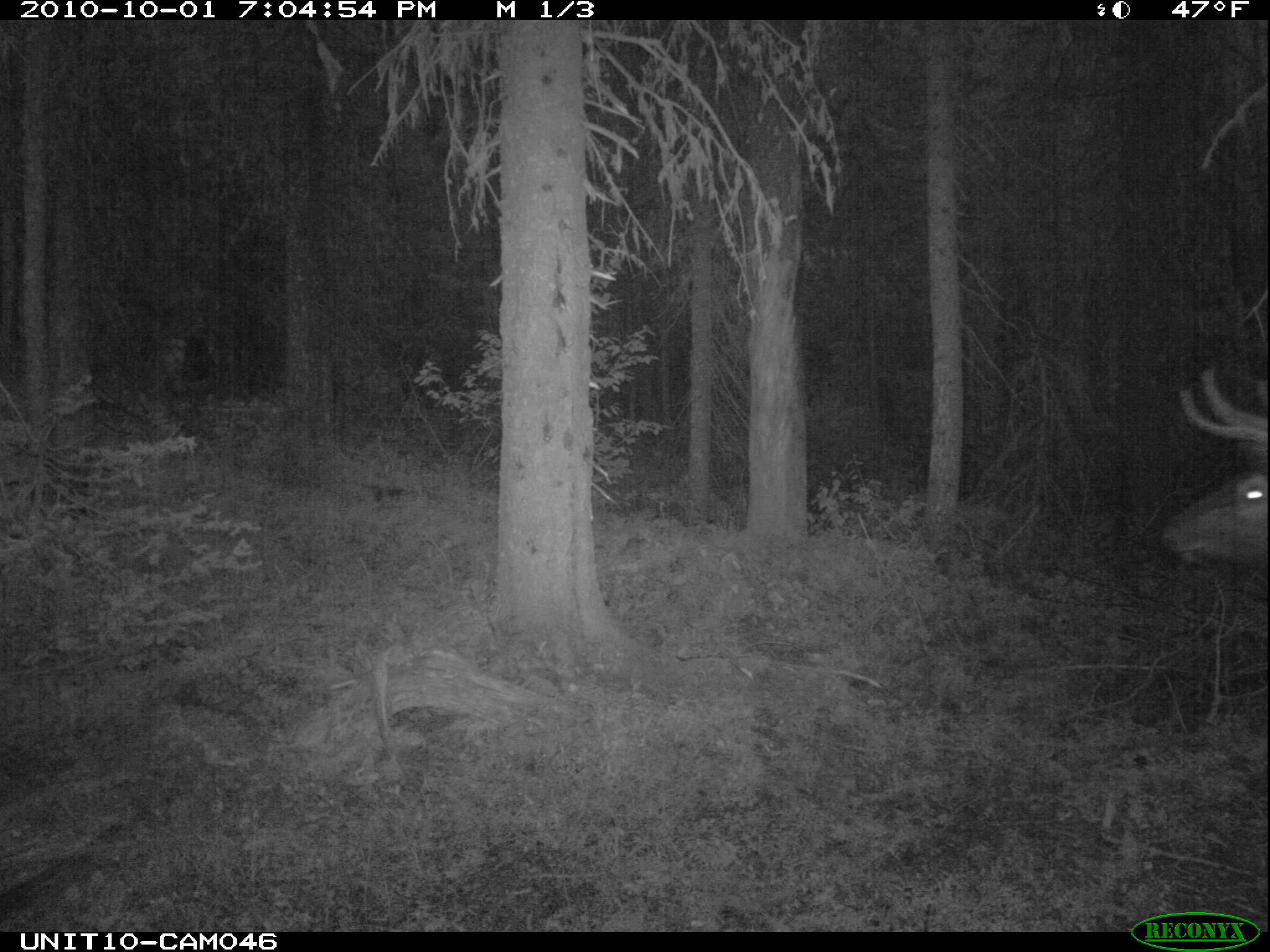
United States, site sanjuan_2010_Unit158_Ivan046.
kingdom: Animalia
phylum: Chordata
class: Mammalia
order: Artiodactyla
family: Cervidae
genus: Cervus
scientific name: Cervus elaphus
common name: red deer